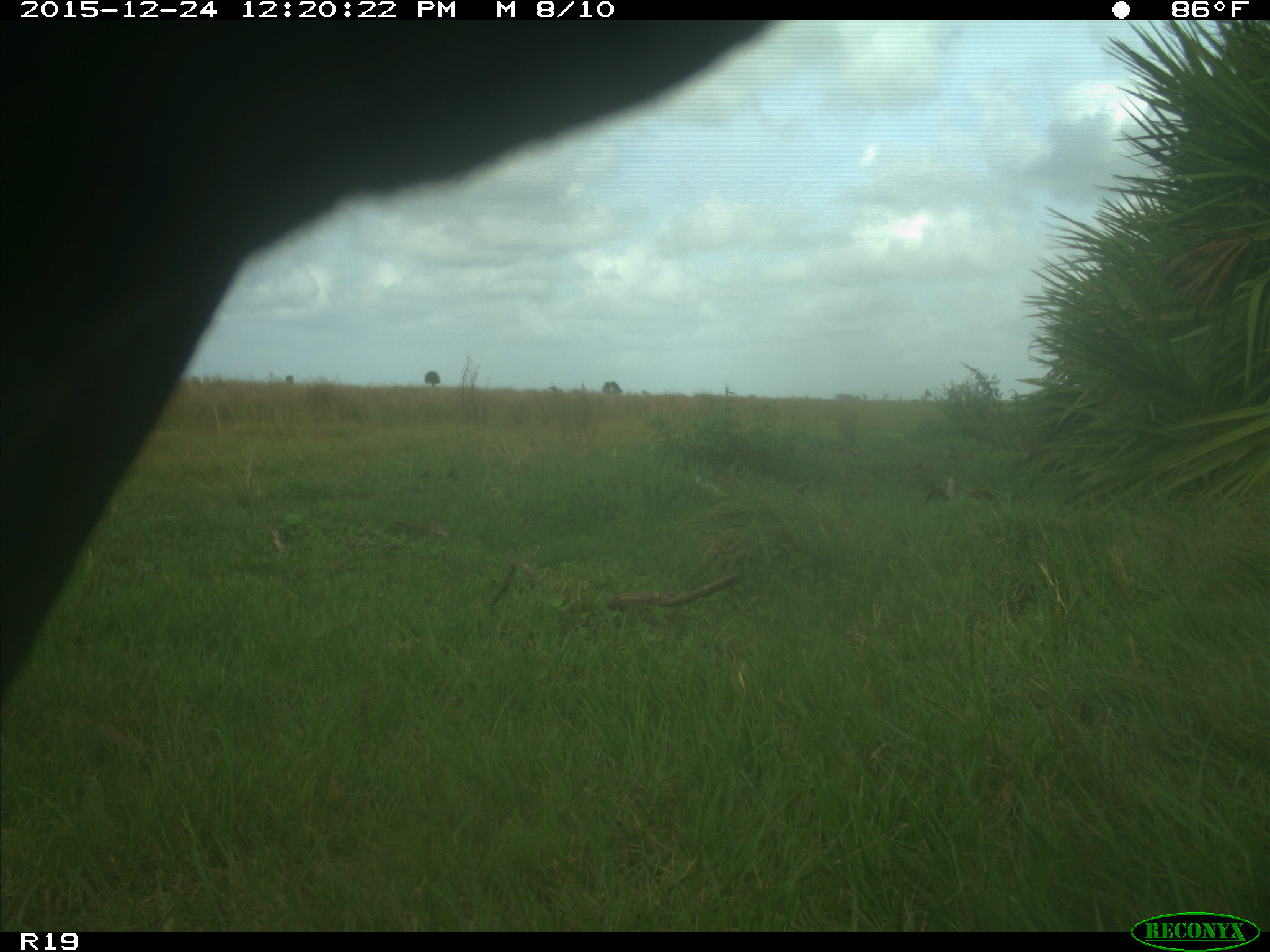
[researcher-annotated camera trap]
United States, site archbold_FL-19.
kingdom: Animalia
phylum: Chordata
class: Mammalia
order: Artiodactyla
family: Bovidae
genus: Bos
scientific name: Bos taurus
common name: domestic cow